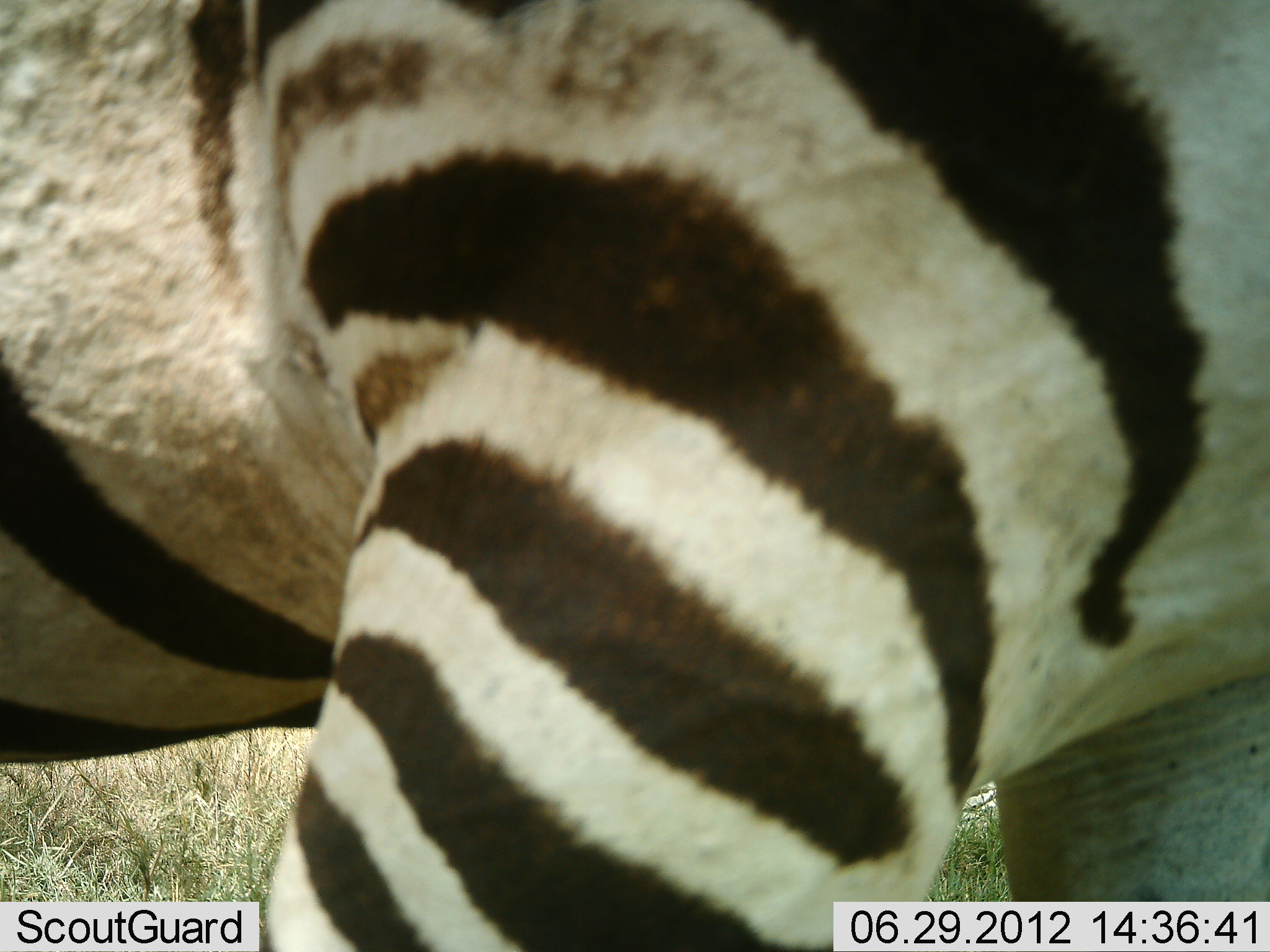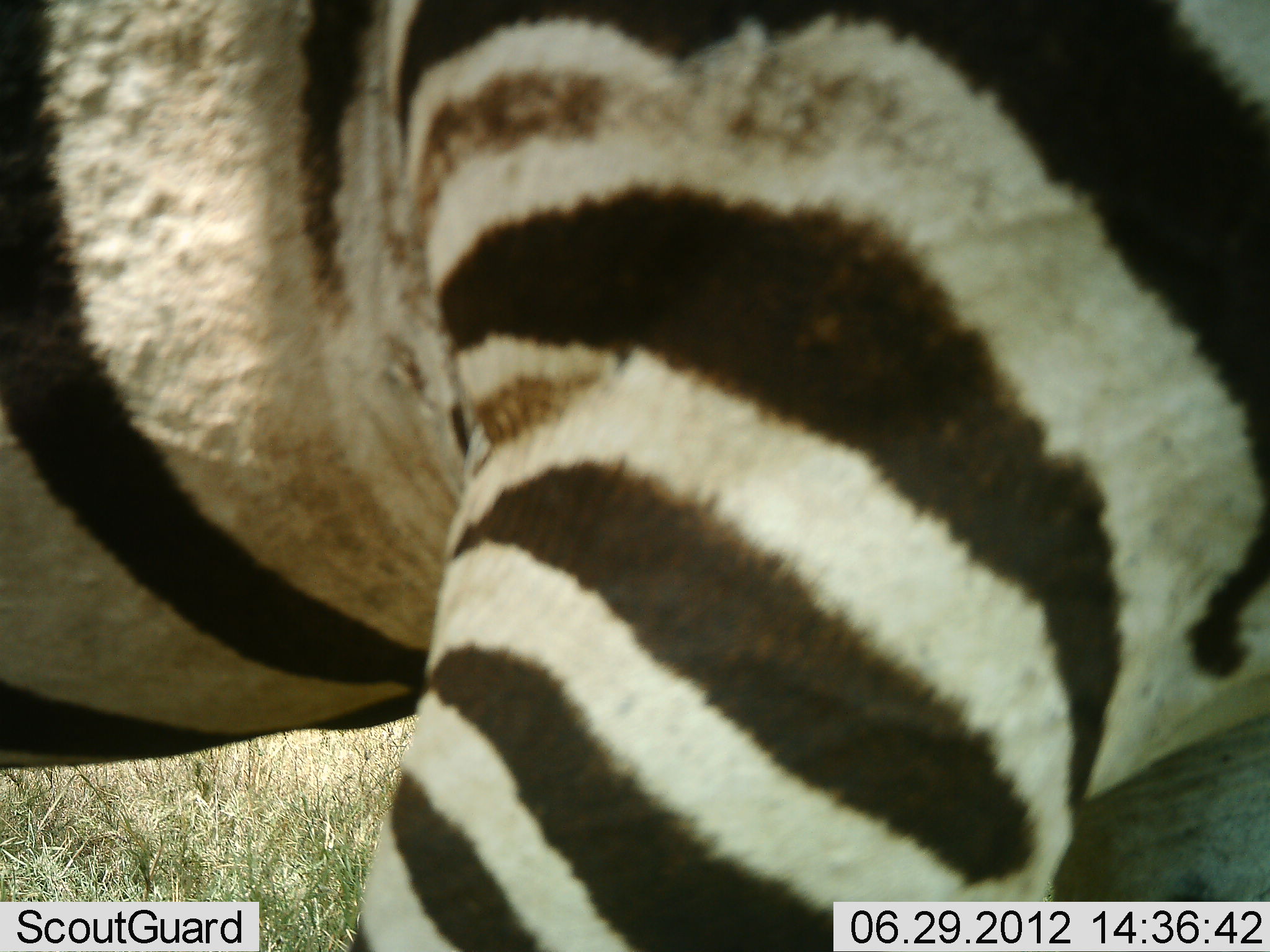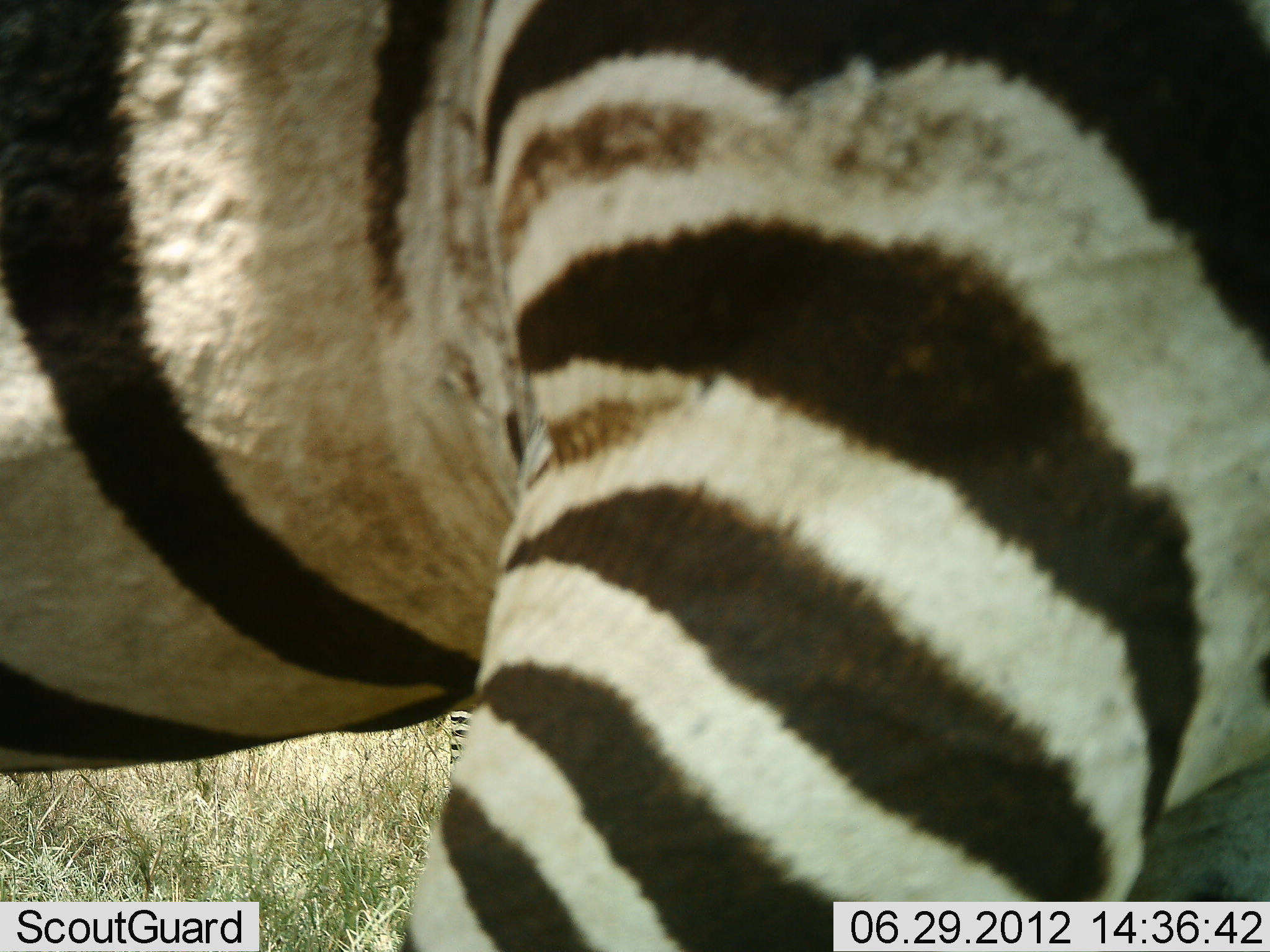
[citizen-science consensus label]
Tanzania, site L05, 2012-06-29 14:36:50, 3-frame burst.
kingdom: Animalia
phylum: Chordata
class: Mammalia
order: Perissodactyla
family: Equidae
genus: Equus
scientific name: Equus quagga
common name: plains zebra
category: zebra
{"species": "zebra (plains zebra) (Equus quagga)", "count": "1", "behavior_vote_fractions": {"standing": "70%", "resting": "0%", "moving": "30%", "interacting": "0%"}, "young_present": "0%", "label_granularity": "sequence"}